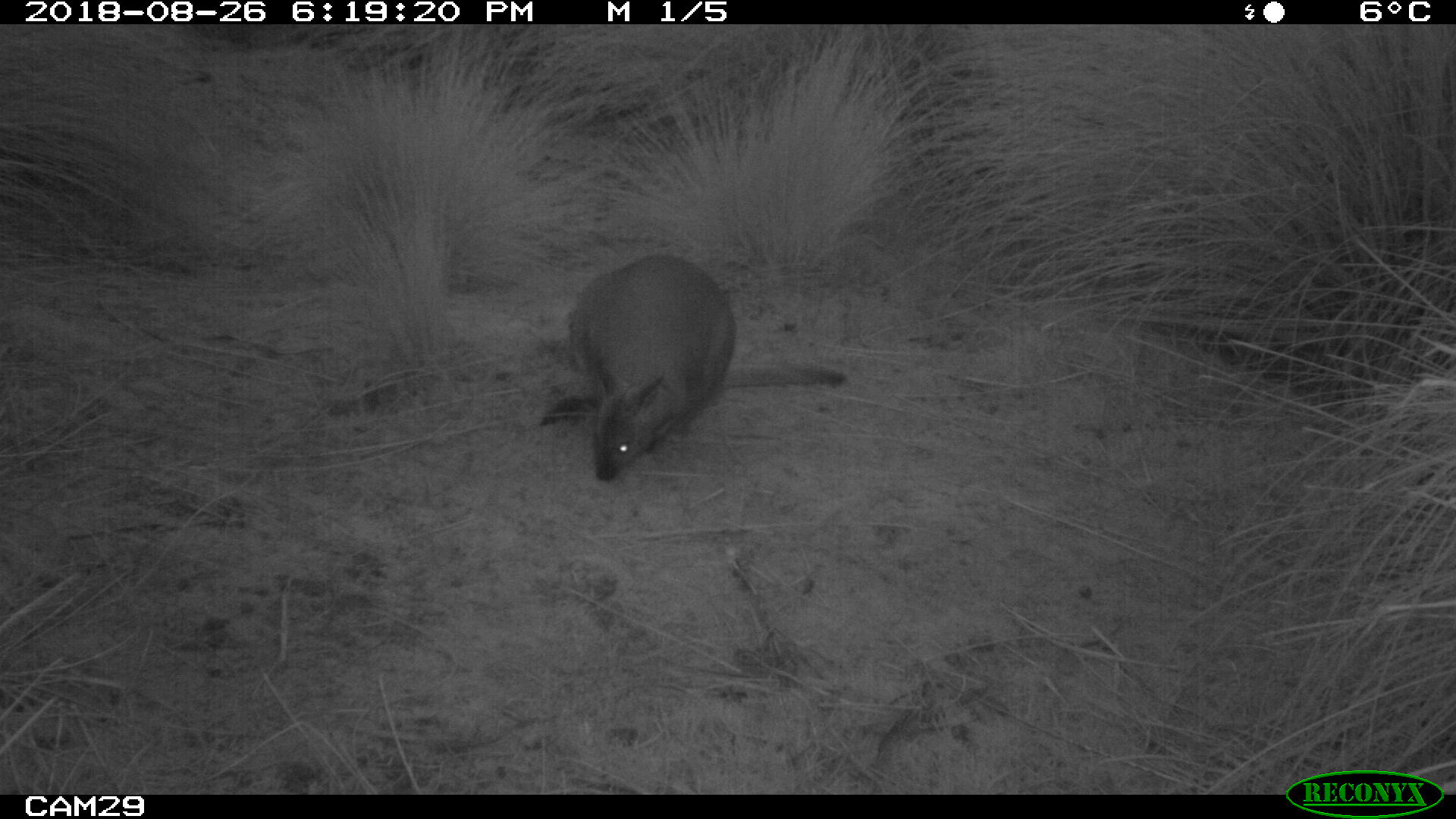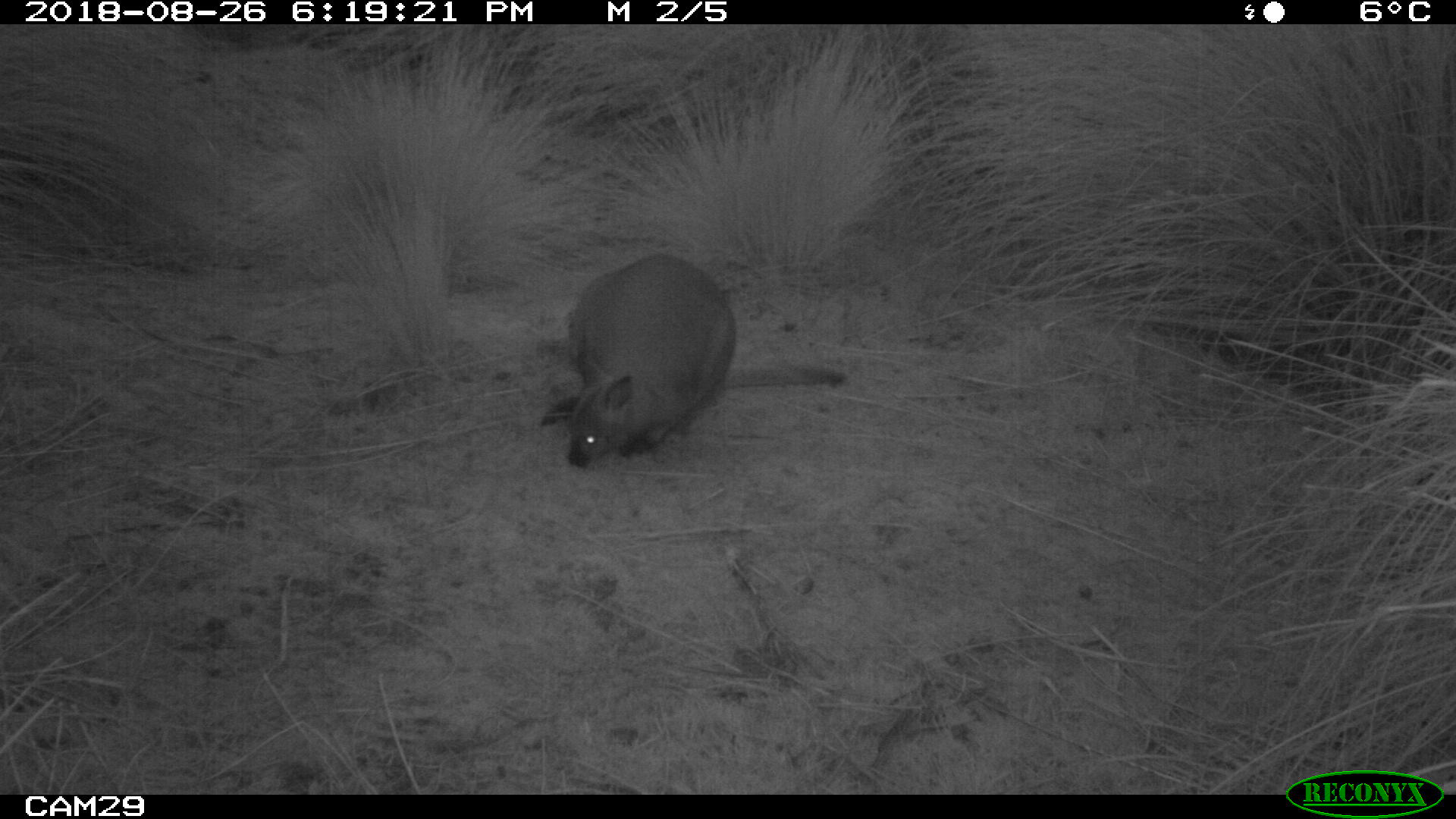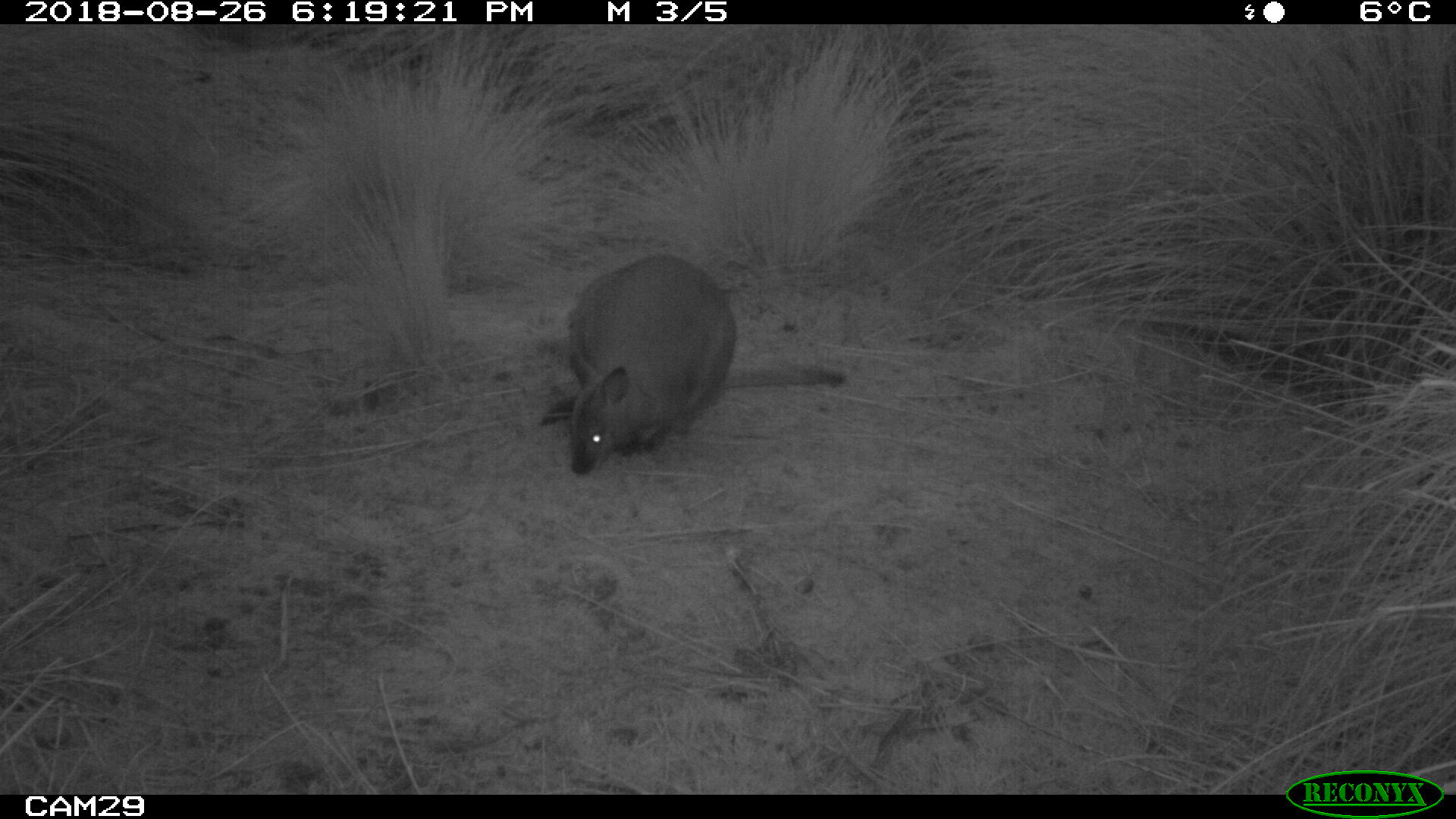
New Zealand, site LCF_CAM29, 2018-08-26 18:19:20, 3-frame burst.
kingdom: Animalia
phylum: Chordata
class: Mammalia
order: Diprotodontia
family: Macropodidae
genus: Notamacropus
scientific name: Notamacropus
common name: wallaby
Wallaby (Notamacropus).